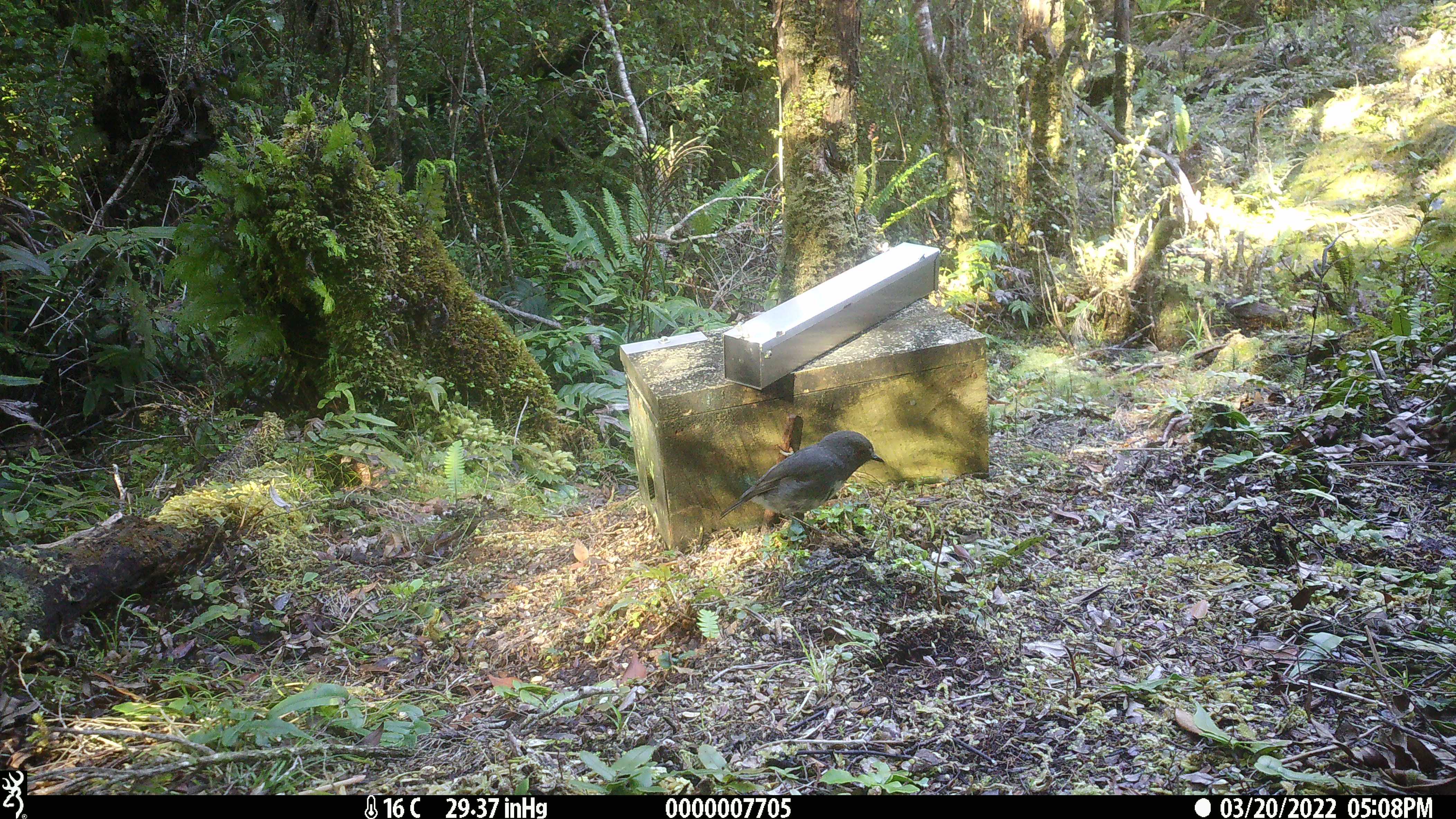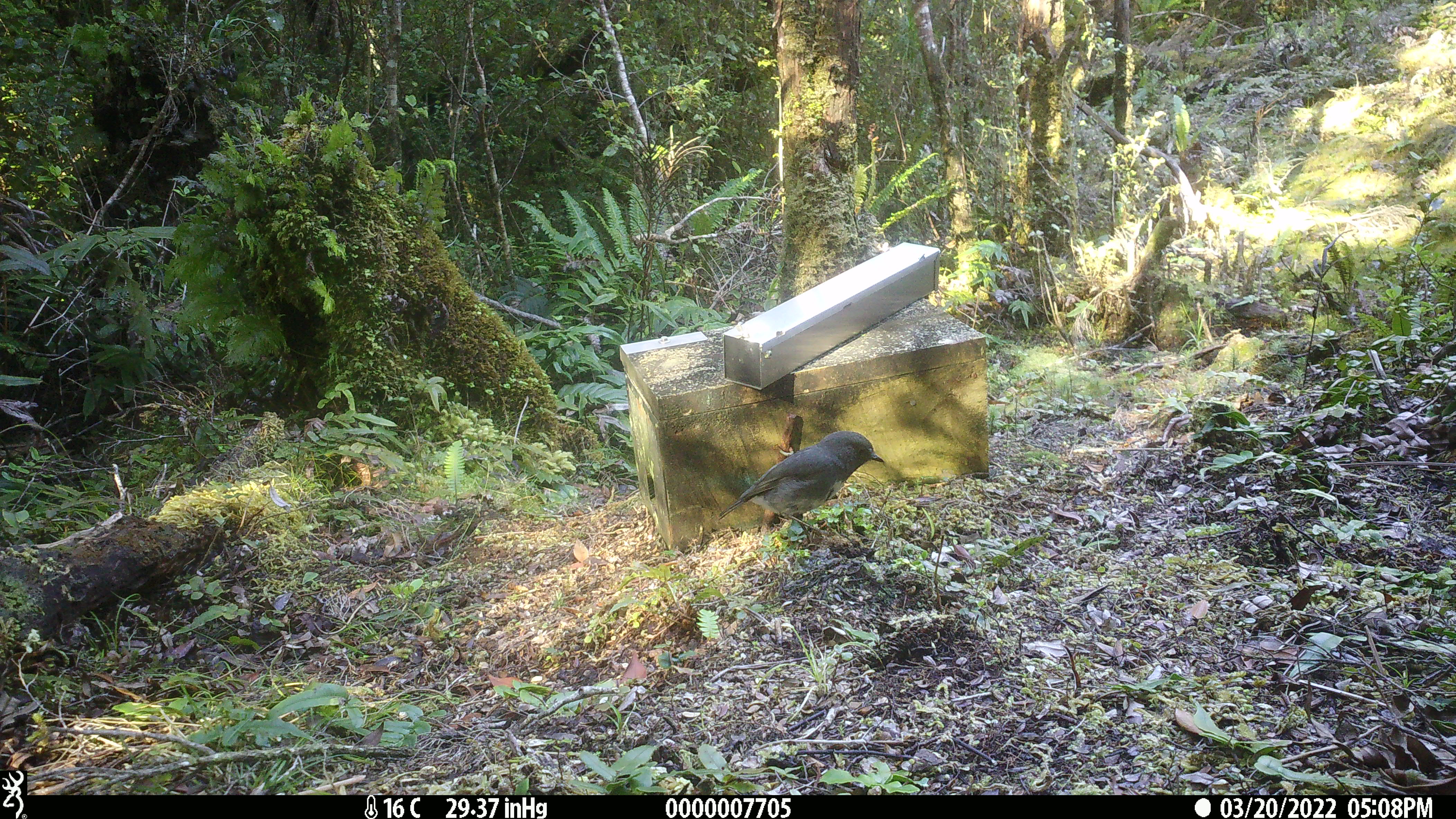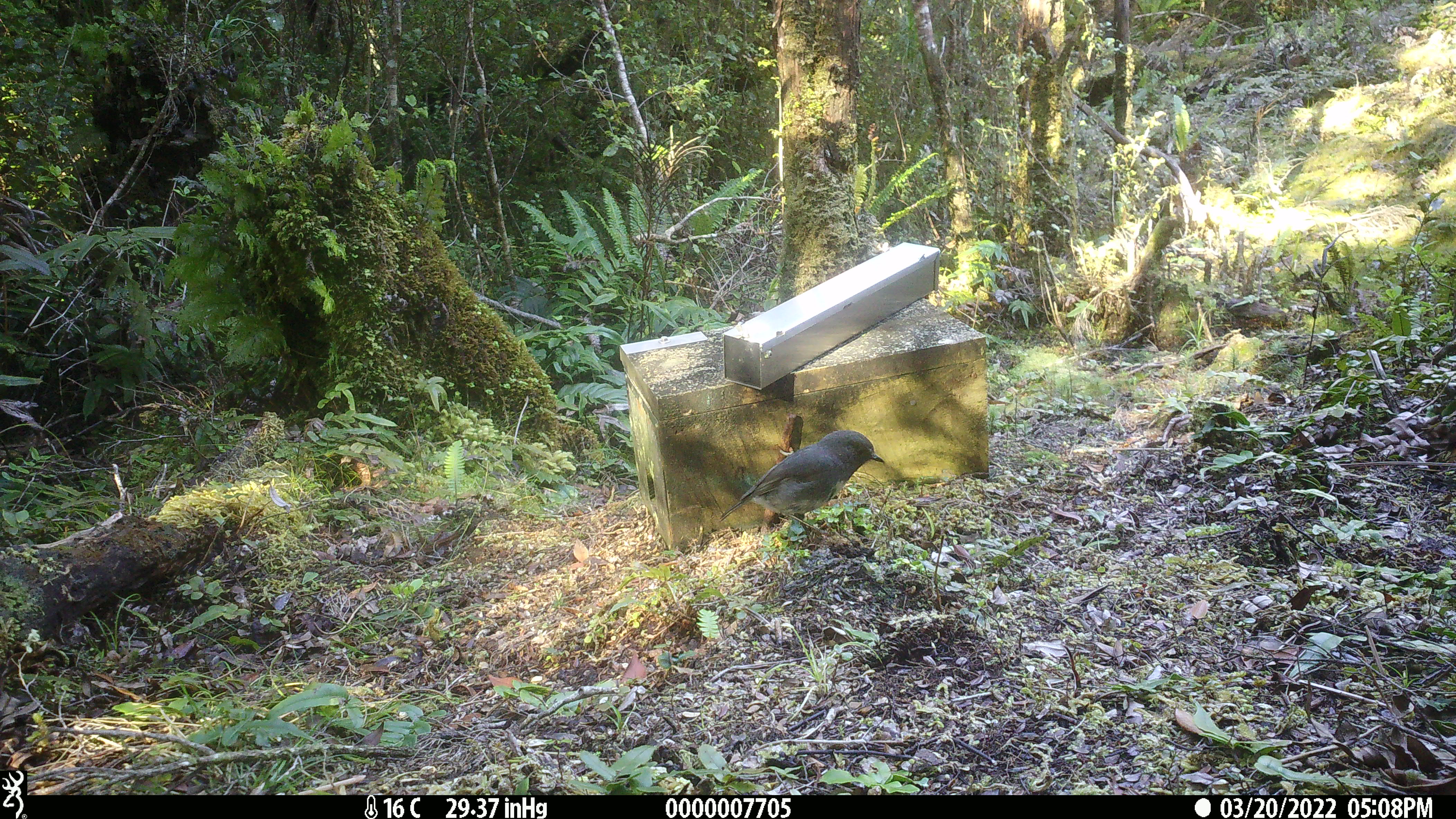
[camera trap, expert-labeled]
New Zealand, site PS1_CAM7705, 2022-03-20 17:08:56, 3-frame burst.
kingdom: Animalia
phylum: Chordata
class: Aves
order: Passeriformes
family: Petroicidae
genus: Petroica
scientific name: Petroica australis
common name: new zealand robin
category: robin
Robin (new zealand robin) (Petroica australis).